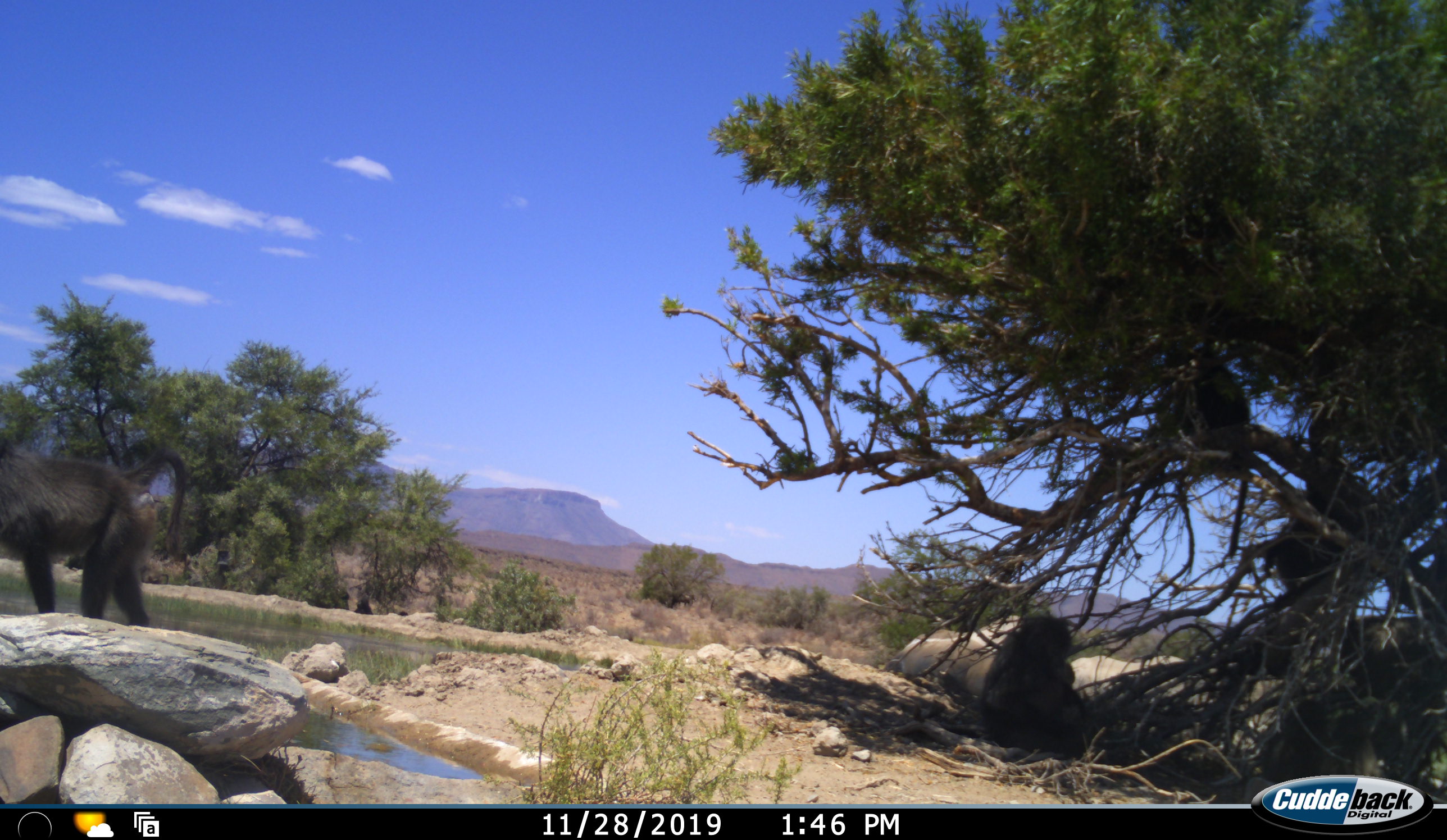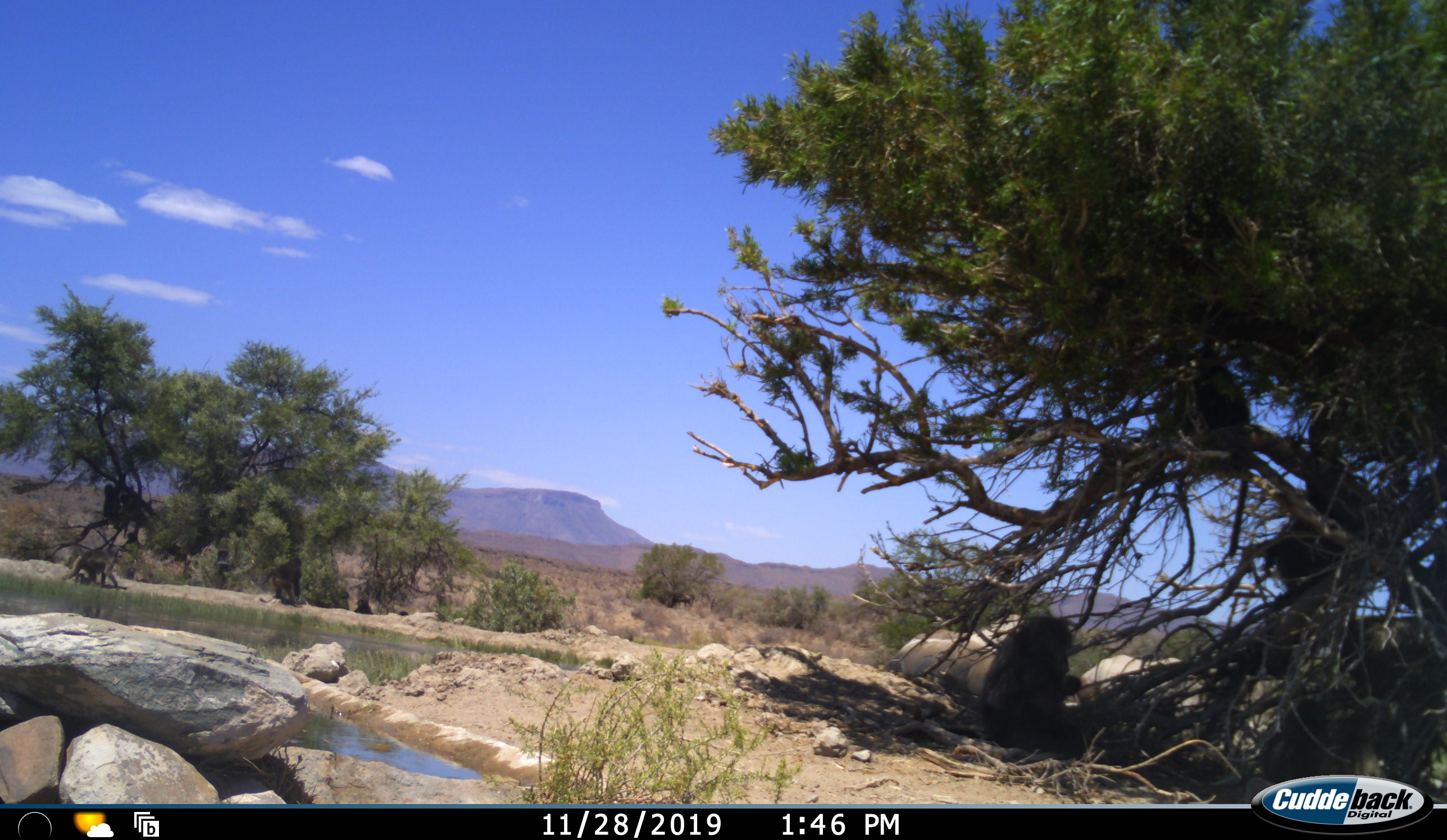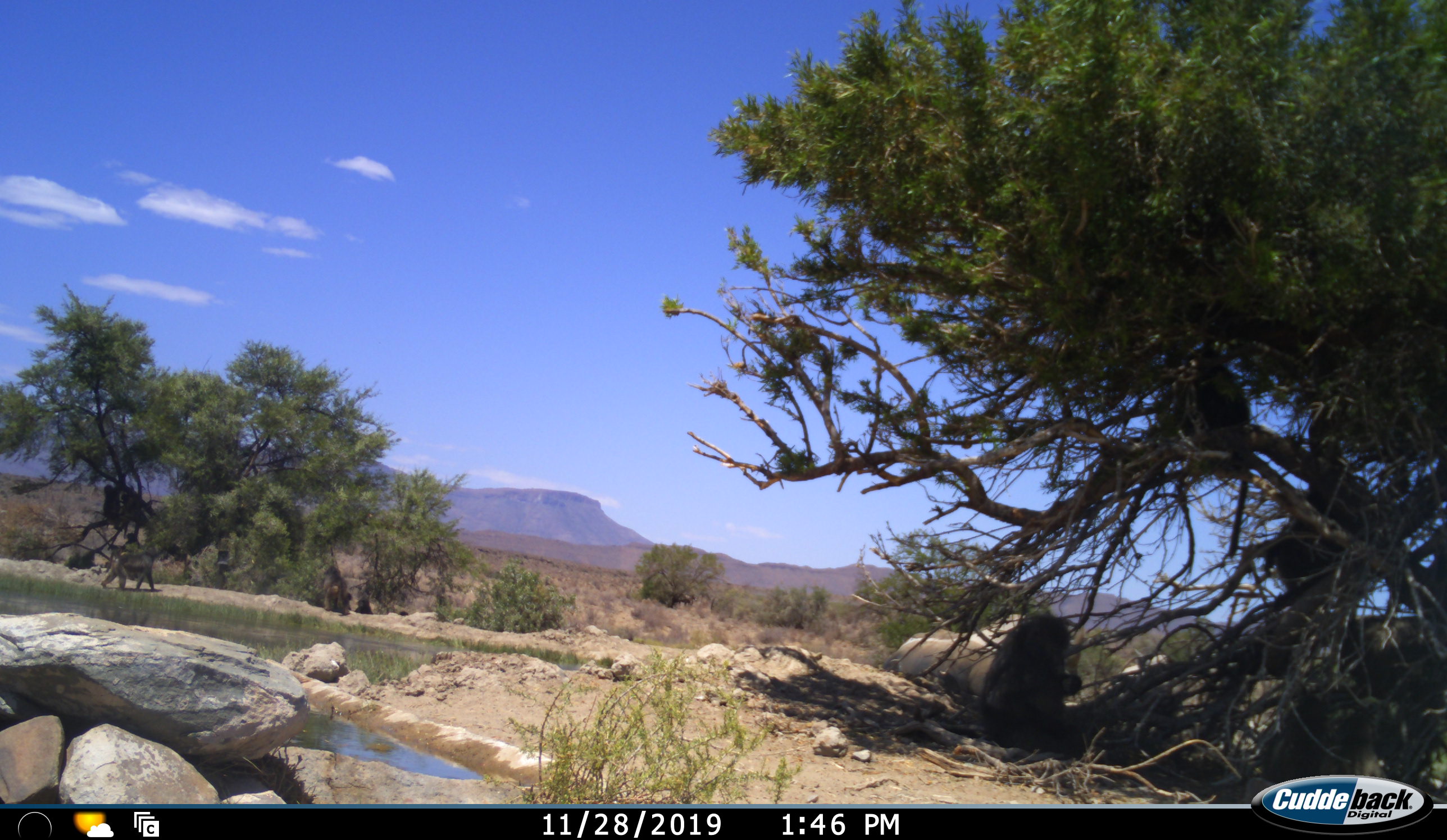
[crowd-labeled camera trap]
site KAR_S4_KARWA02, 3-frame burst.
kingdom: Animalia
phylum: Chordata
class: Mammalia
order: Primates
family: Cercopithecidae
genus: Papio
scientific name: Papio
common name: baboon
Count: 7.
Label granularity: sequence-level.